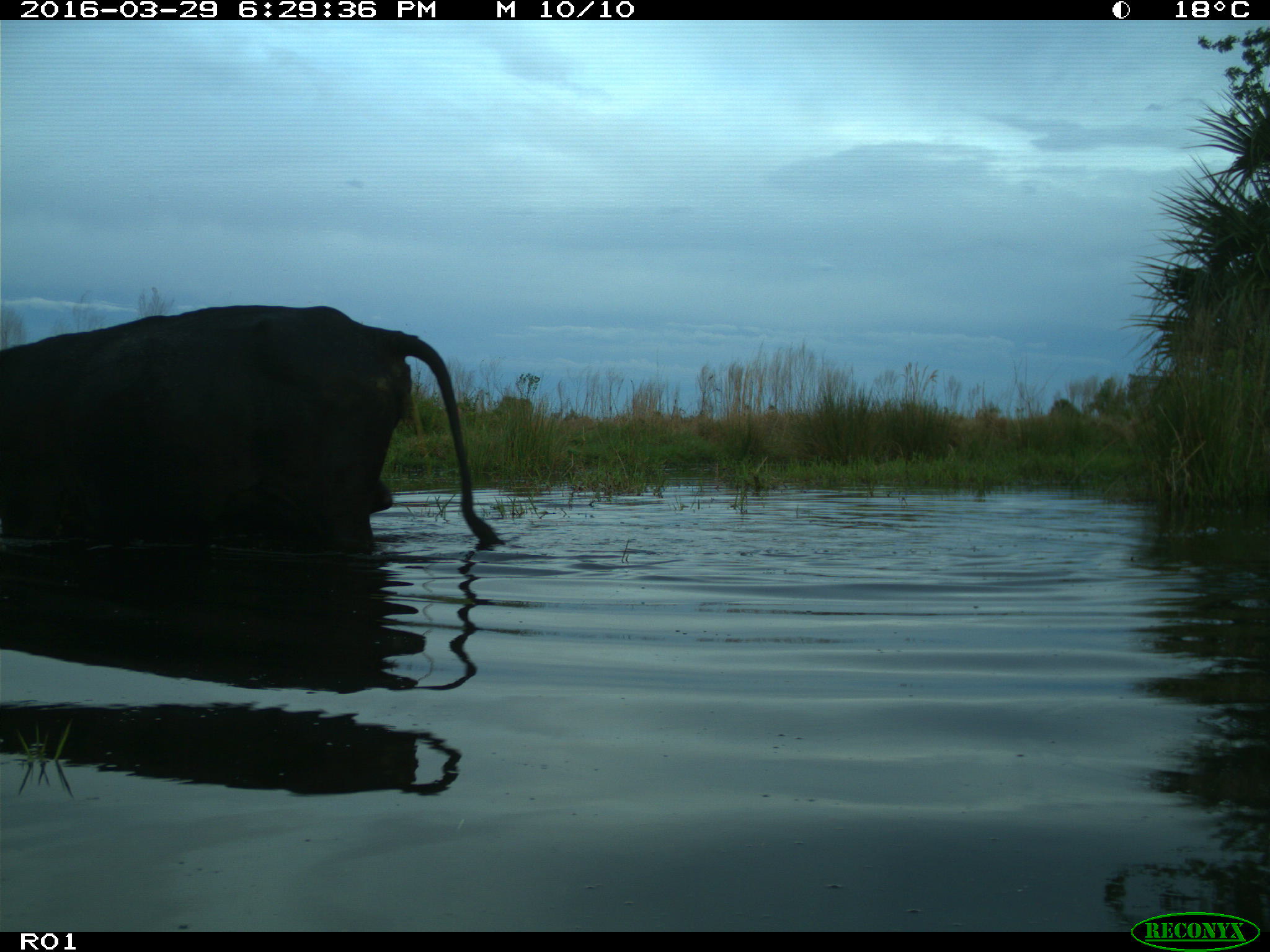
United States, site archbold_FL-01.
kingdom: Animalia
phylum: Chordata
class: Mammalia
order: Artiodactyla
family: Bovidae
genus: Bos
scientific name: Bos taurus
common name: domestic cow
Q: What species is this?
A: Bos taurus (domestic cow).